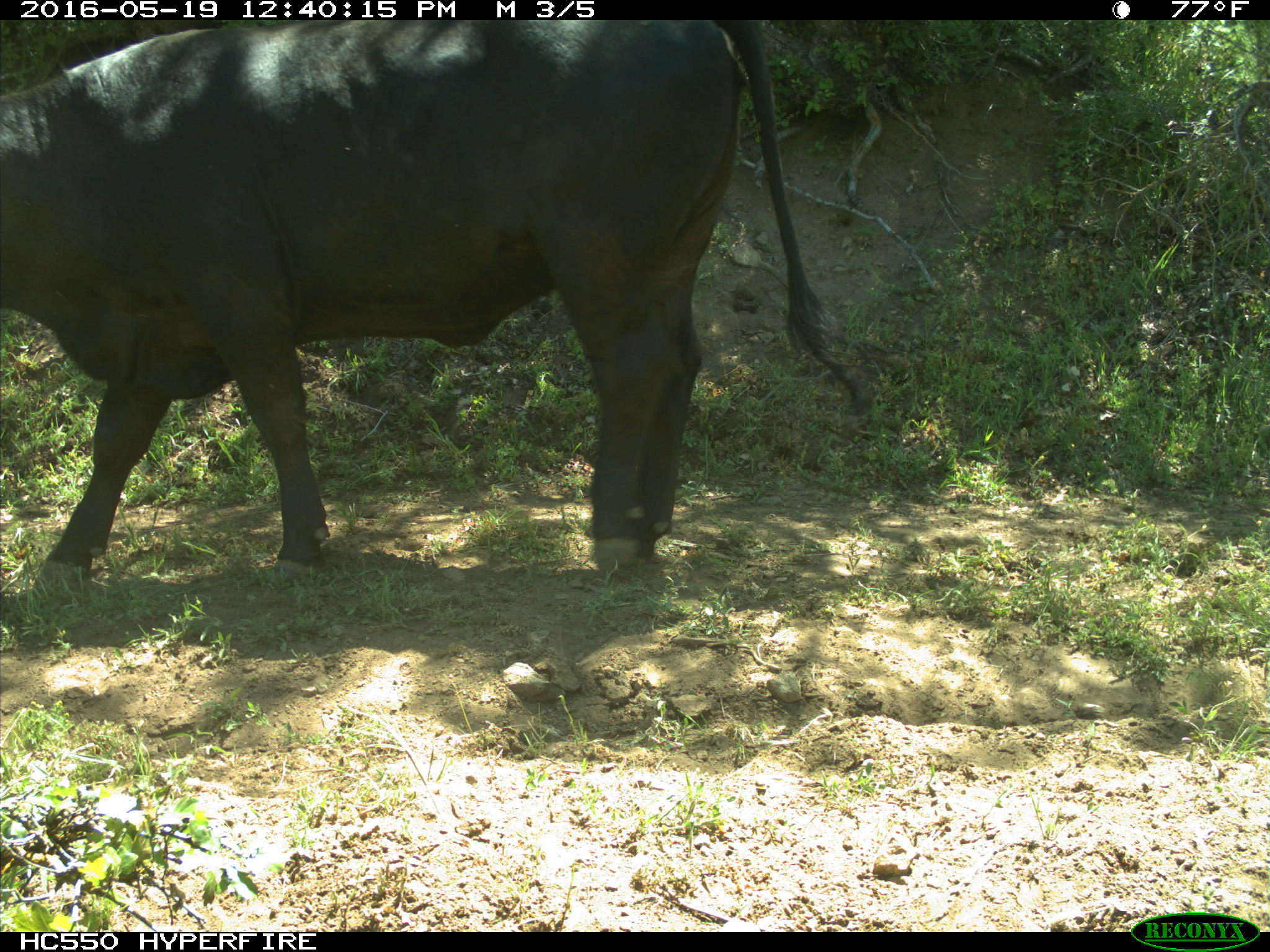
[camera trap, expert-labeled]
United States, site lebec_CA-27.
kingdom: Animalia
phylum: Chordata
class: Mammalia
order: Artiodactyla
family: Bovidae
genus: Bos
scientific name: Bos taurus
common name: domestic cow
Bos taurus (domestic cow).